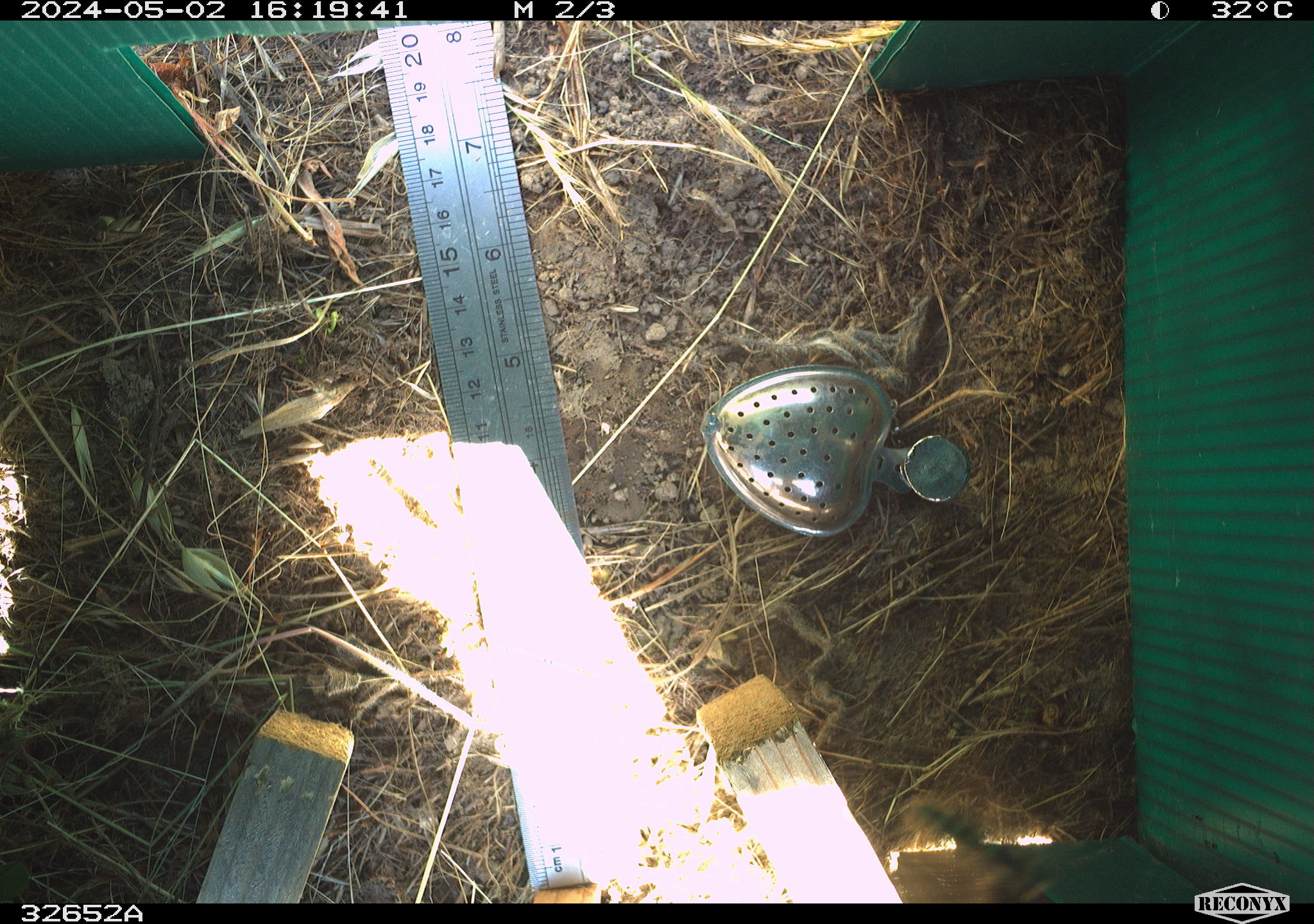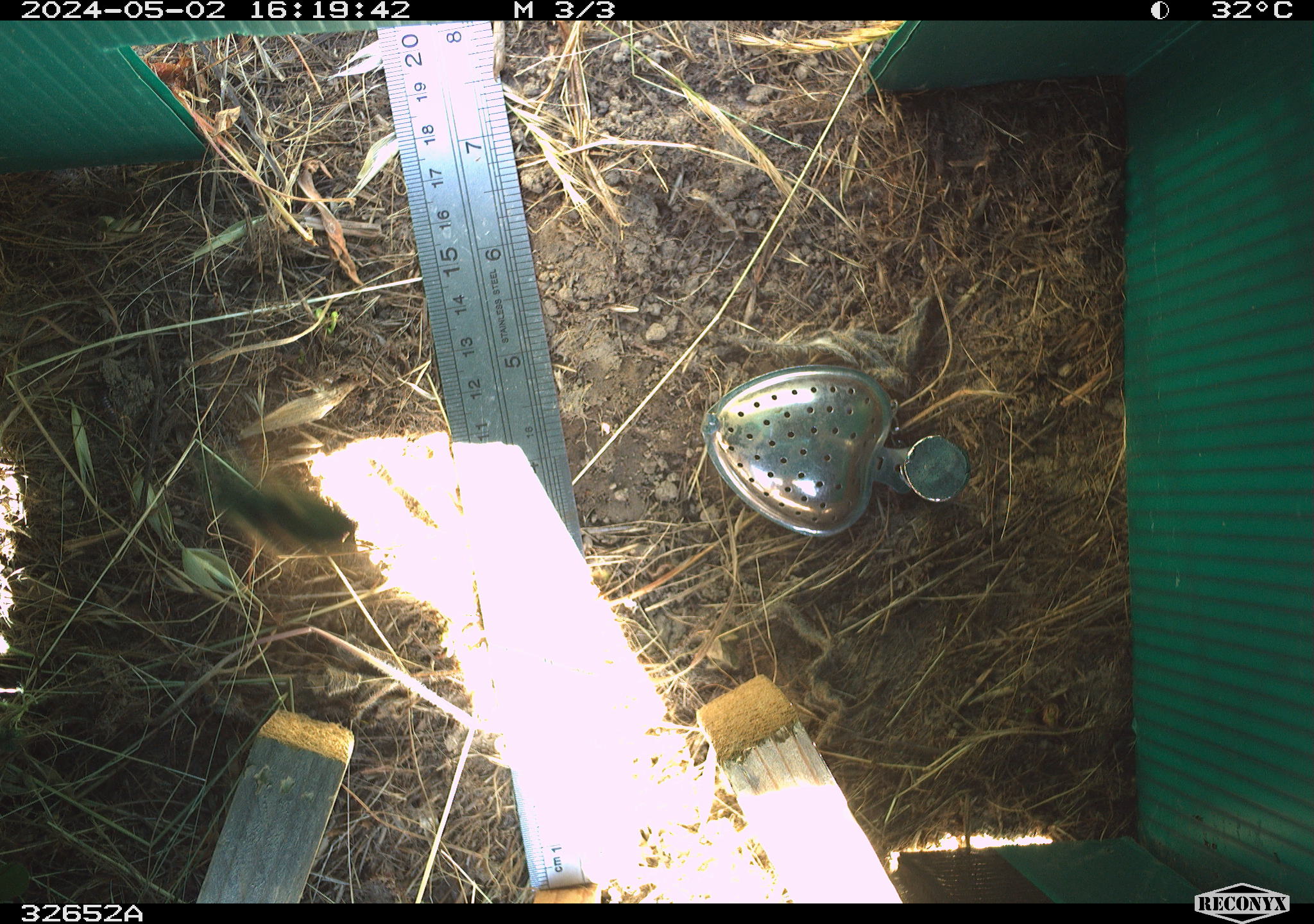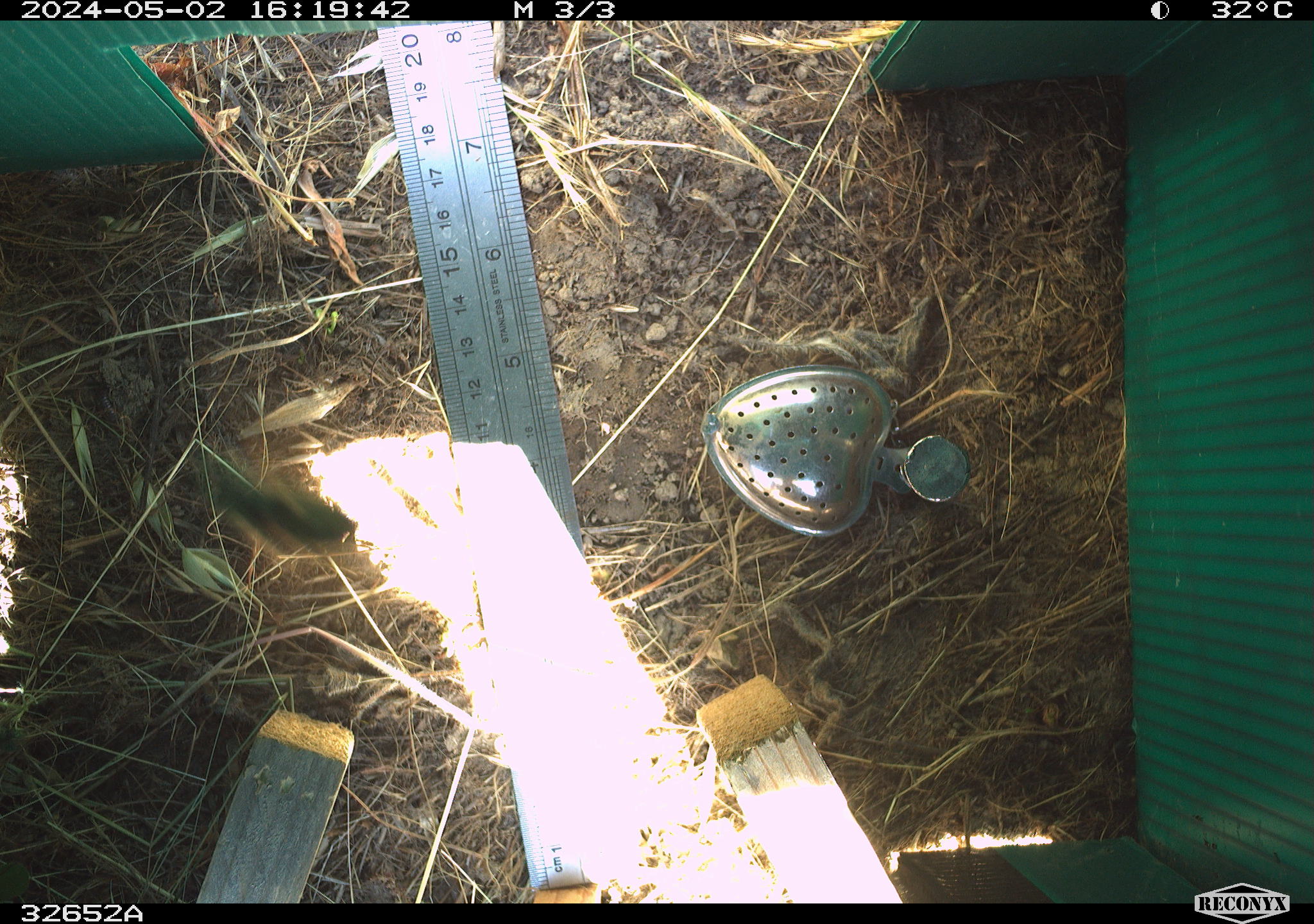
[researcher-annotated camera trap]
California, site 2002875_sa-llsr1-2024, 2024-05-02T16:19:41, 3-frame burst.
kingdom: Animalia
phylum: Arthropoda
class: Insecta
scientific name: Insecta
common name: insect